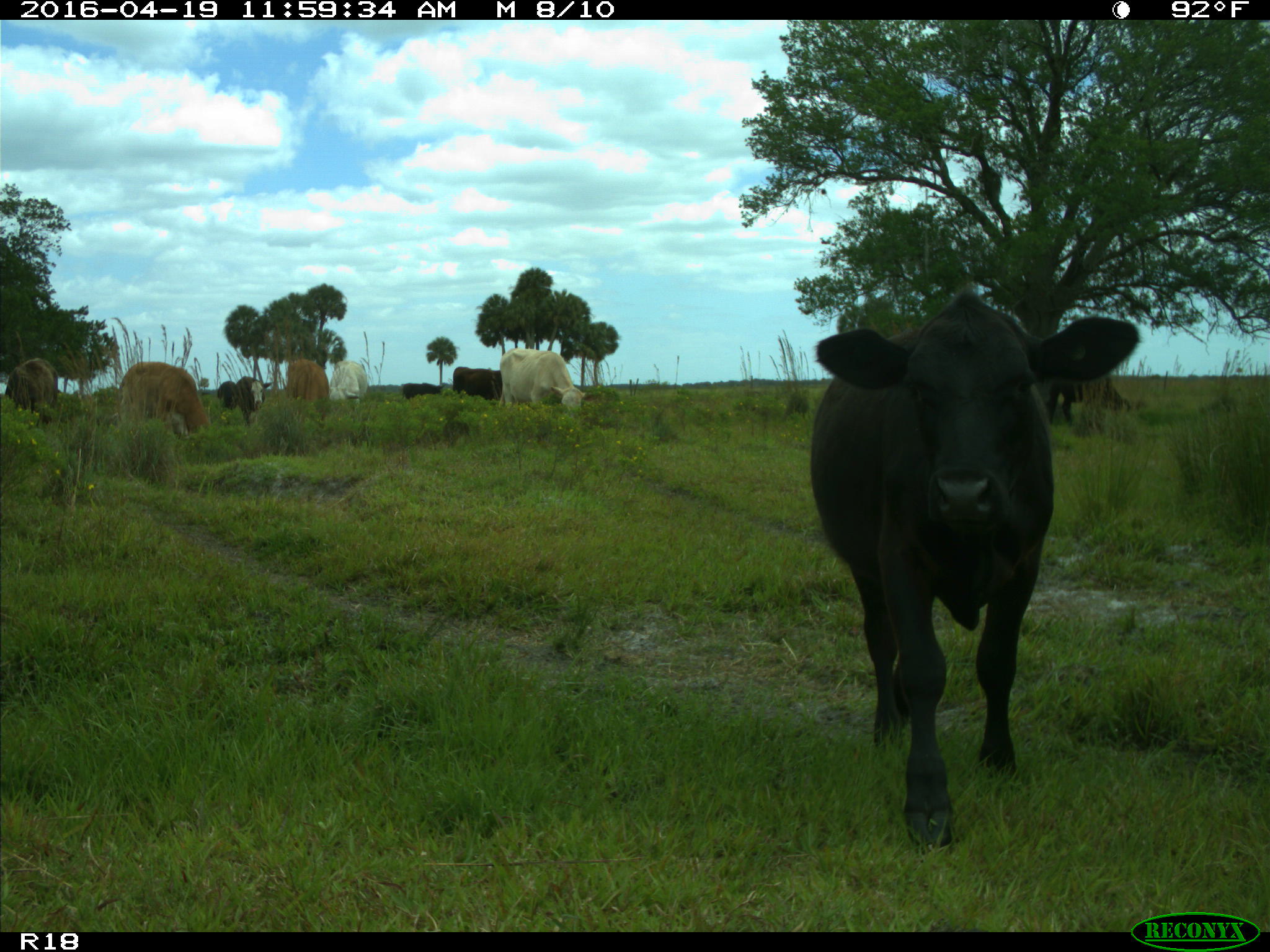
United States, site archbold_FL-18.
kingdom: Animalia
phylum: Chordata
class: Mammalia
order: Artiodactyla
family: Bovidae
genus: Bos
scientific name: Bos taurus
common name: domestic cow